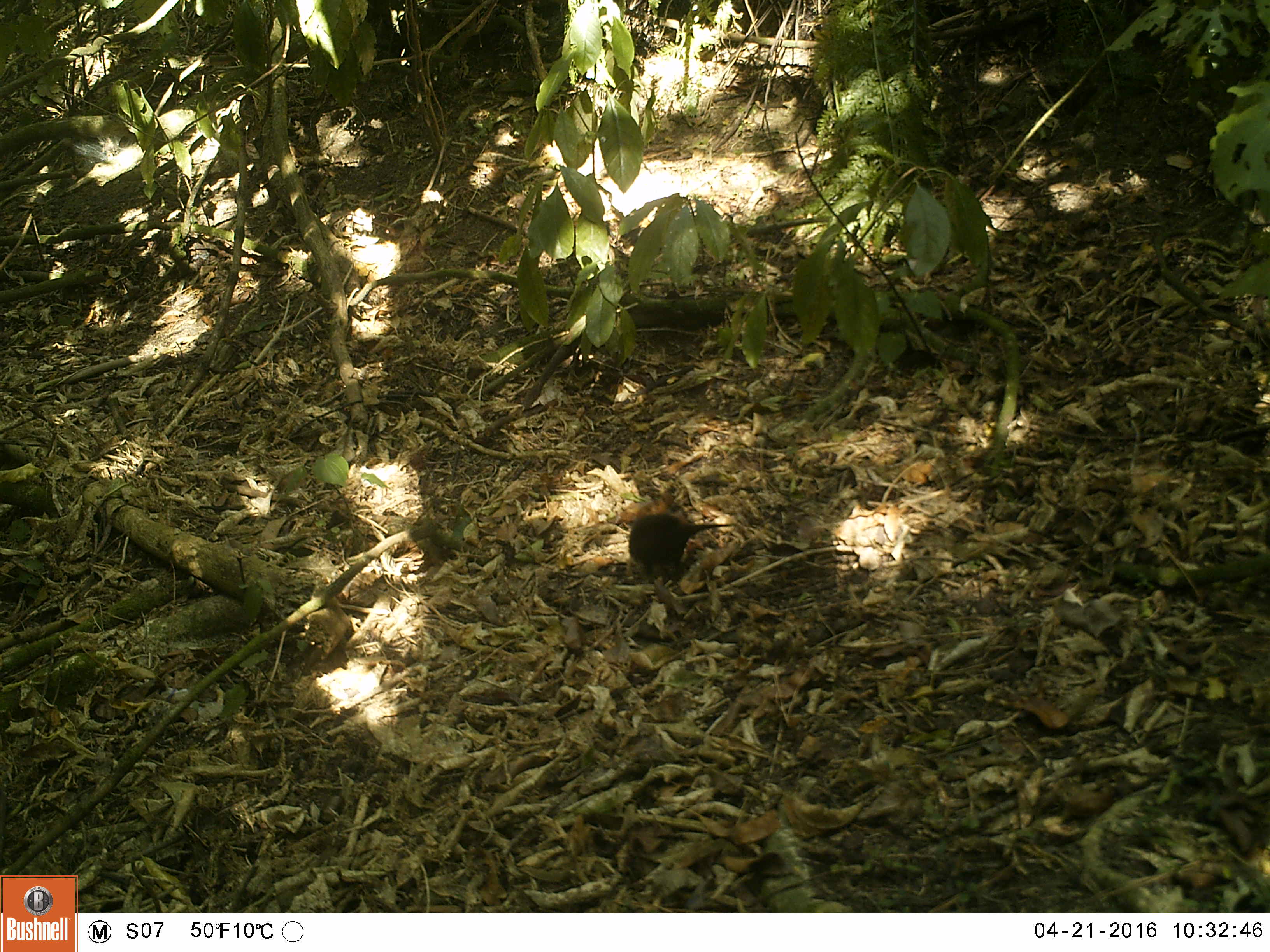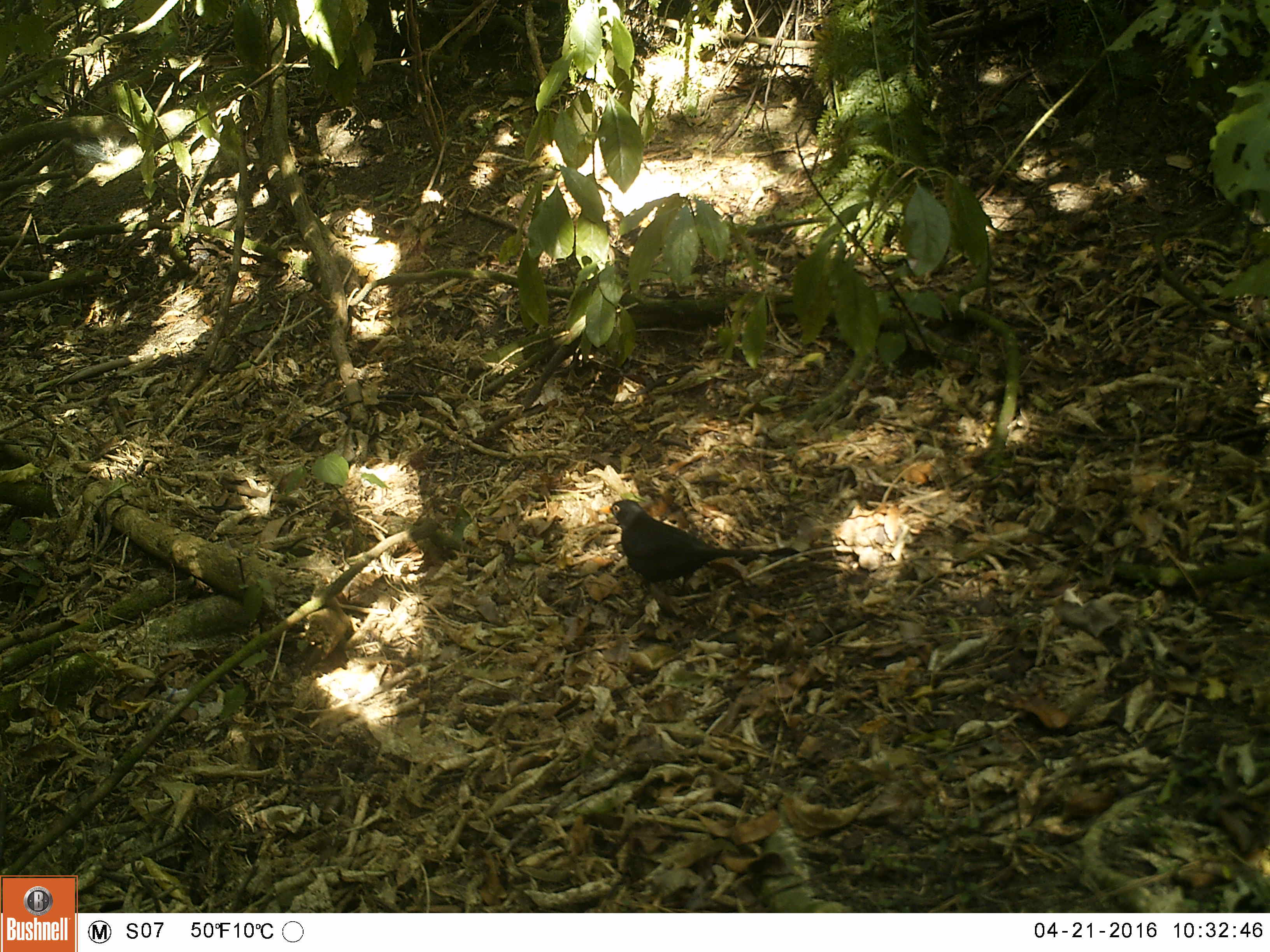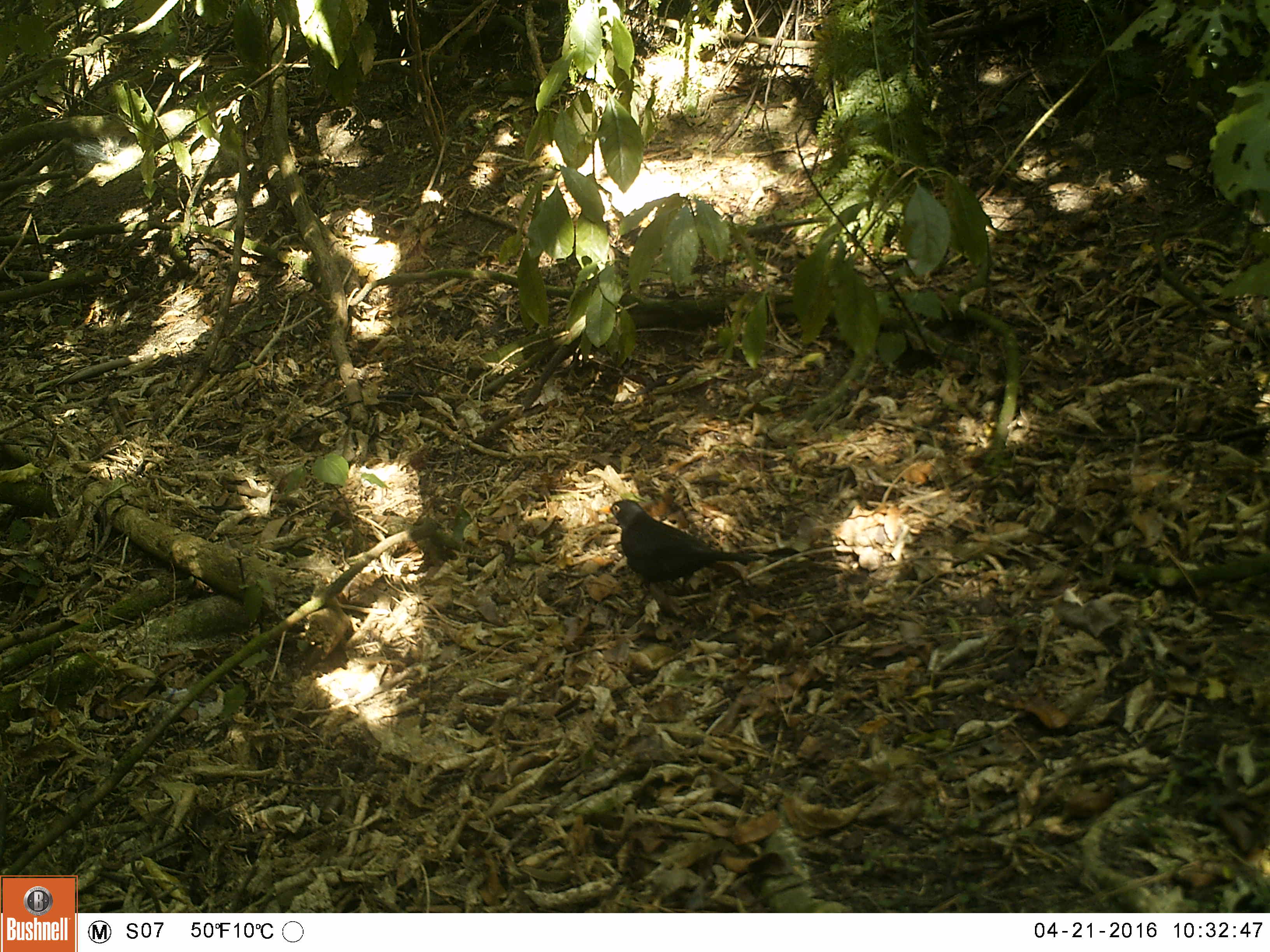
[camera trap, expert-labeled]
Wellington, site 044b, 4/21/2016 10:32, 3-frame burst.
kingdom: Animalia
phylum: Chordata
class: Aves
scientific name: Aves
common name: bird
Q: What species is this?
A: Bird (Aves).